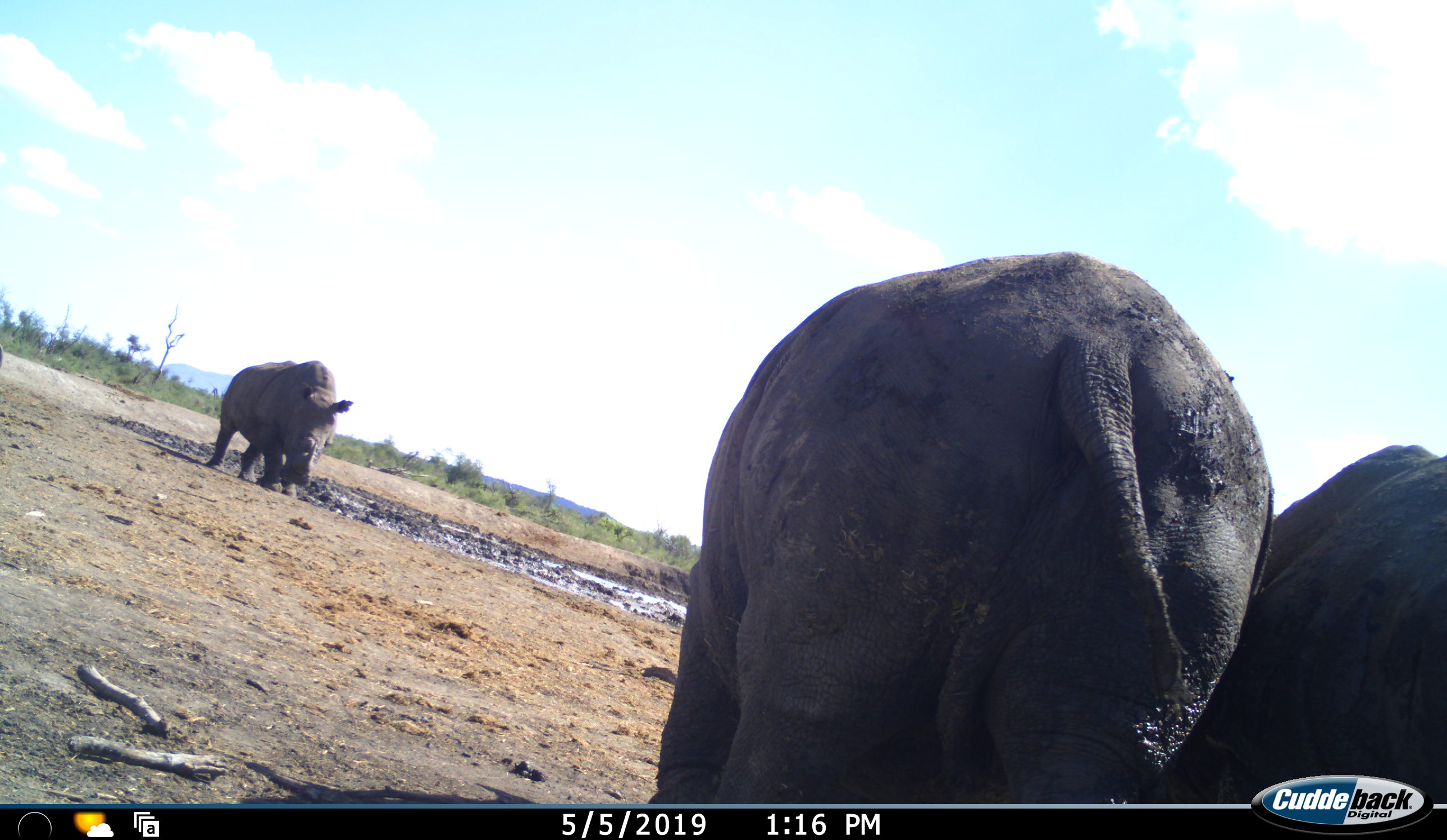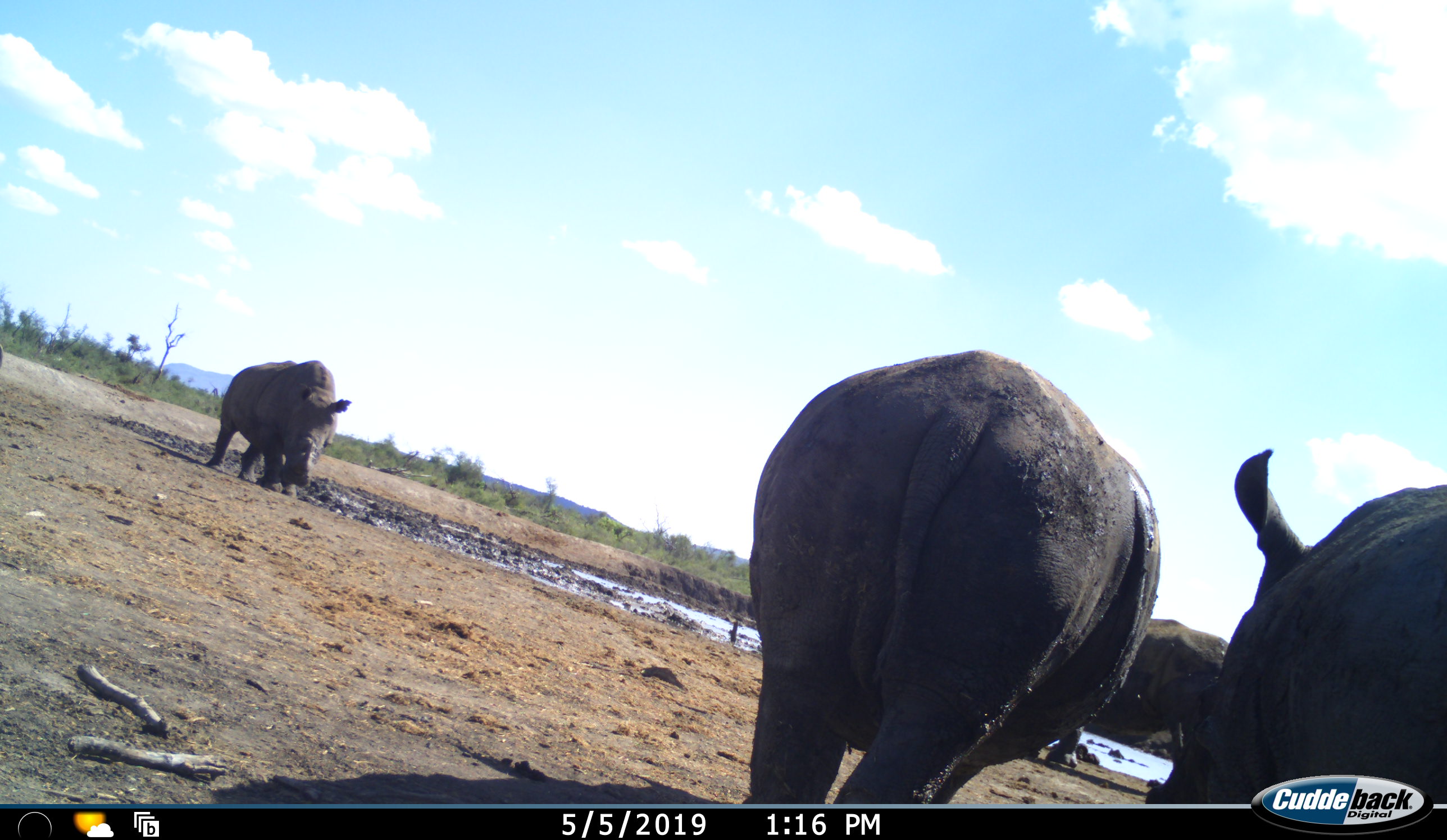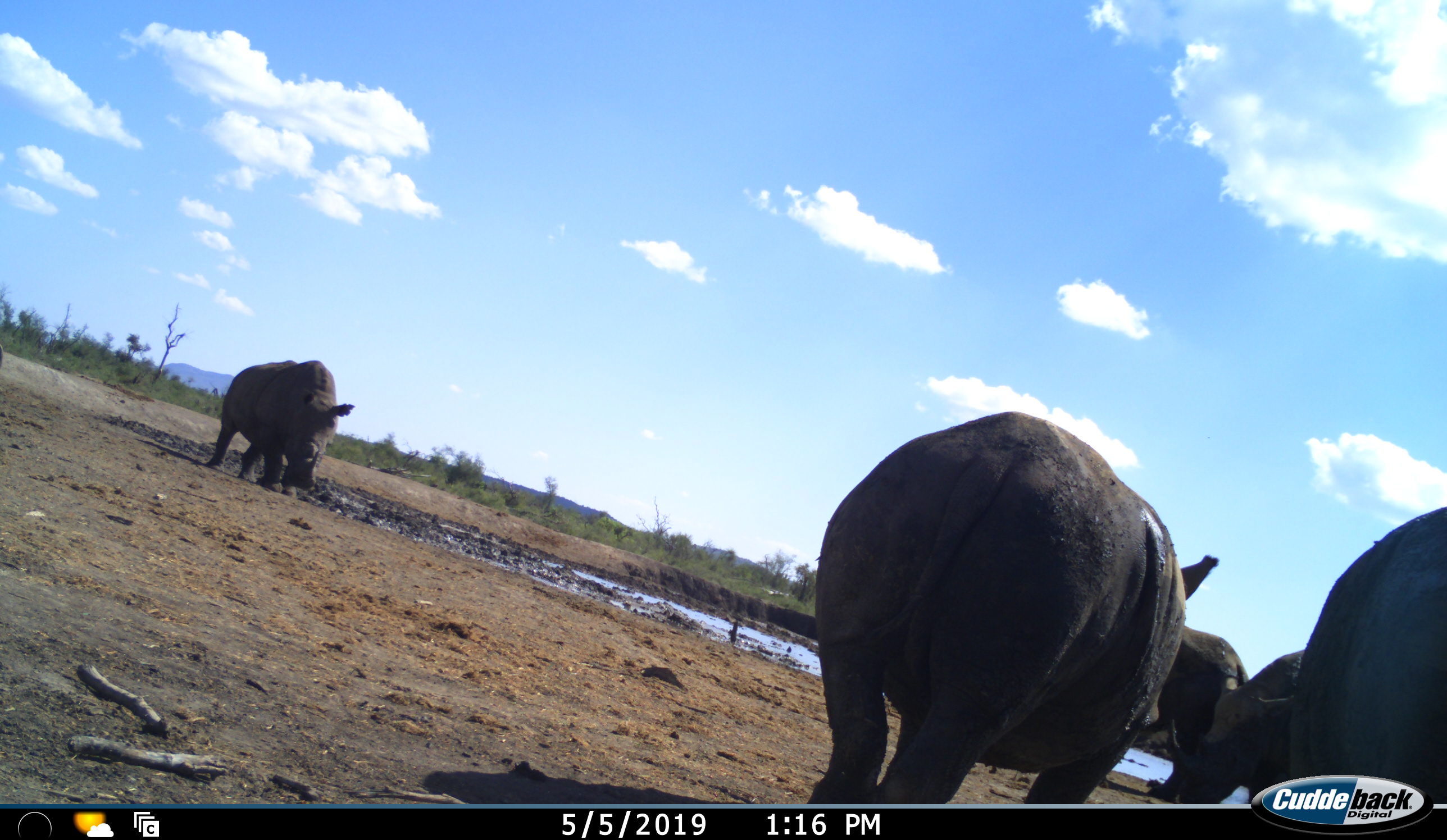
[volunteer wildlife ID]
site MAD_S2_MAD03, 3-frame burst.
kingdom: Animalia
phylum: Chordata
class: Mammalia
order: Perissodactyla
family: Rhinocerotidae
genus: Diceros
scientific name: Diceros bicornis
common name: black rhinoceros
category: rhinocerosblack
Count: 3.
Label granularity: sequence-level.